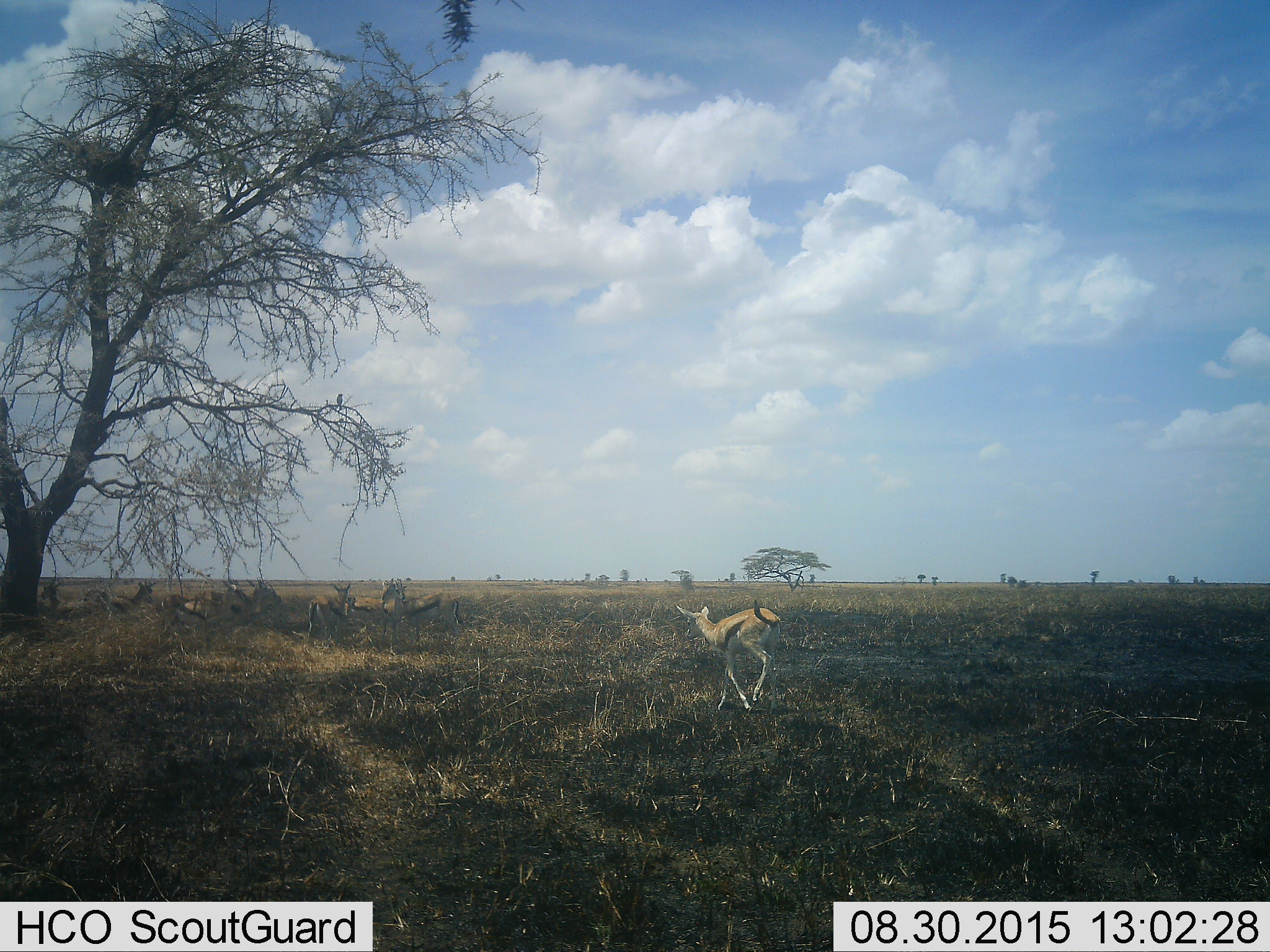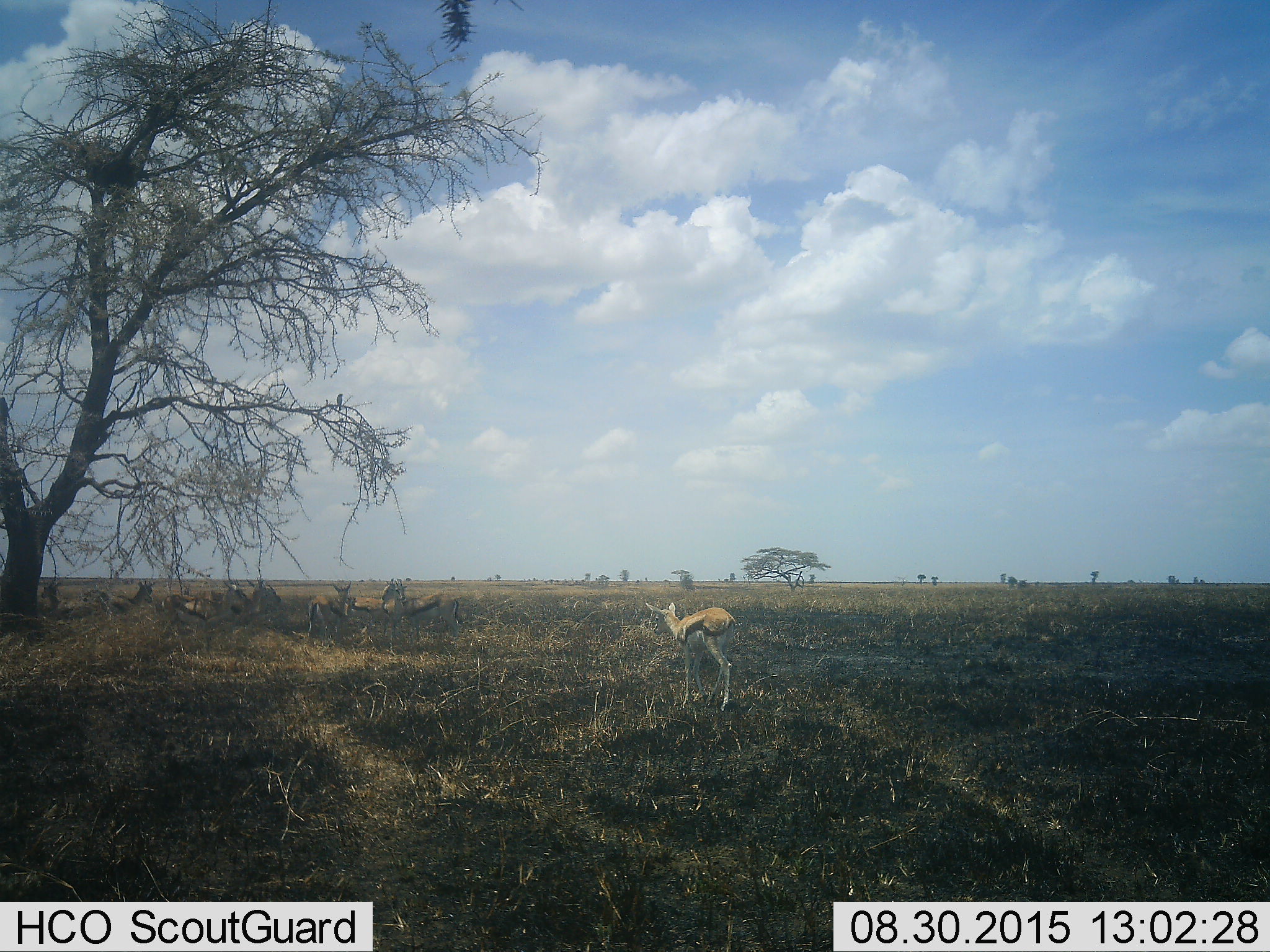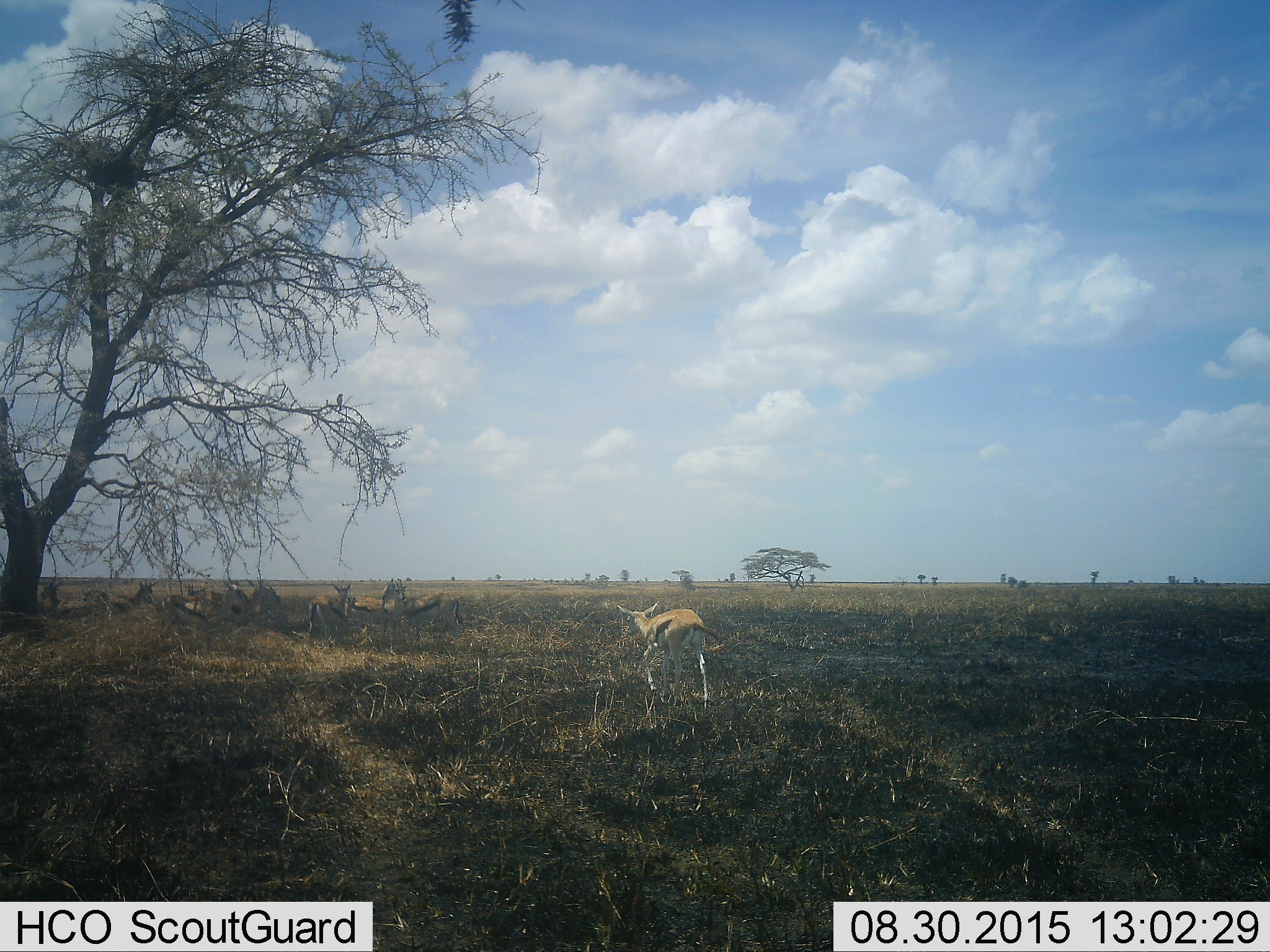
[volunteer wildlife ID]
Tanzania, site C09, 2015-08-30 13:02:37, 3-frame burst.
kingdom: Animalia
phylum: Chordata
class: Mammalia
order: Artiodactyla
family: Bovidae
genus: Eudorcas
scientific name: Eudorcas thomsonii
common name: thomson's gazelle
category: gazellethomsons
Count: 11-50.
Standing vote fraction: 62%.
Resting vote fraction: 44%.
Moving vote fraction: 81%.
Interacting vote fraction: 25%.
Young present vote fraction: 12%.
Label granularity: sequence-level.